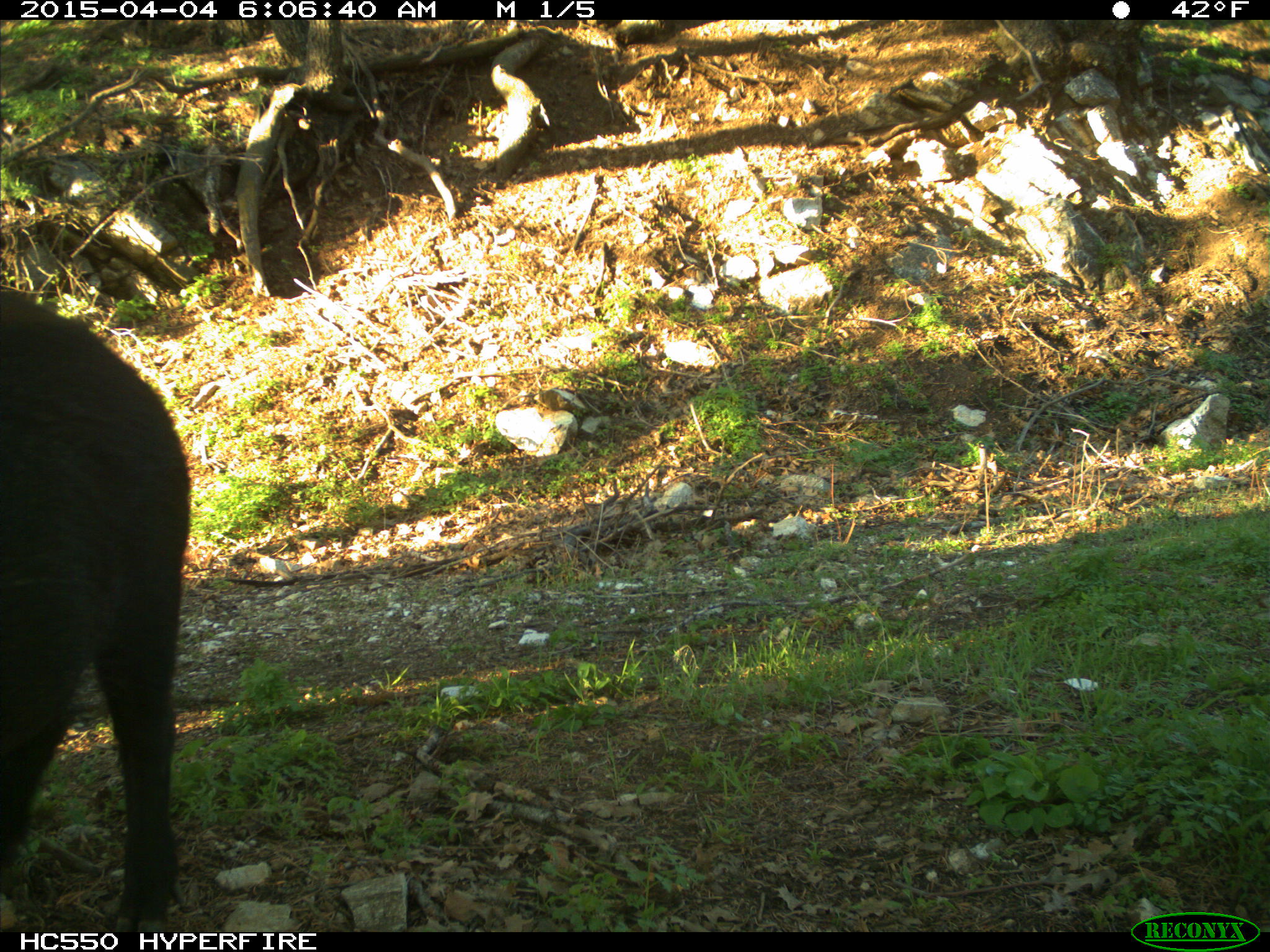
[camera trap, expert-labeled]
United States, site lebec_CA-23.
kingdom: Animalia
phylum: Chordata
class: Mammalia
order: Artiodactyla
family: Suidae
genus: Sus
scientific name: Sus scrofa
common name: wild boar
Sus scrofa (wild boar).